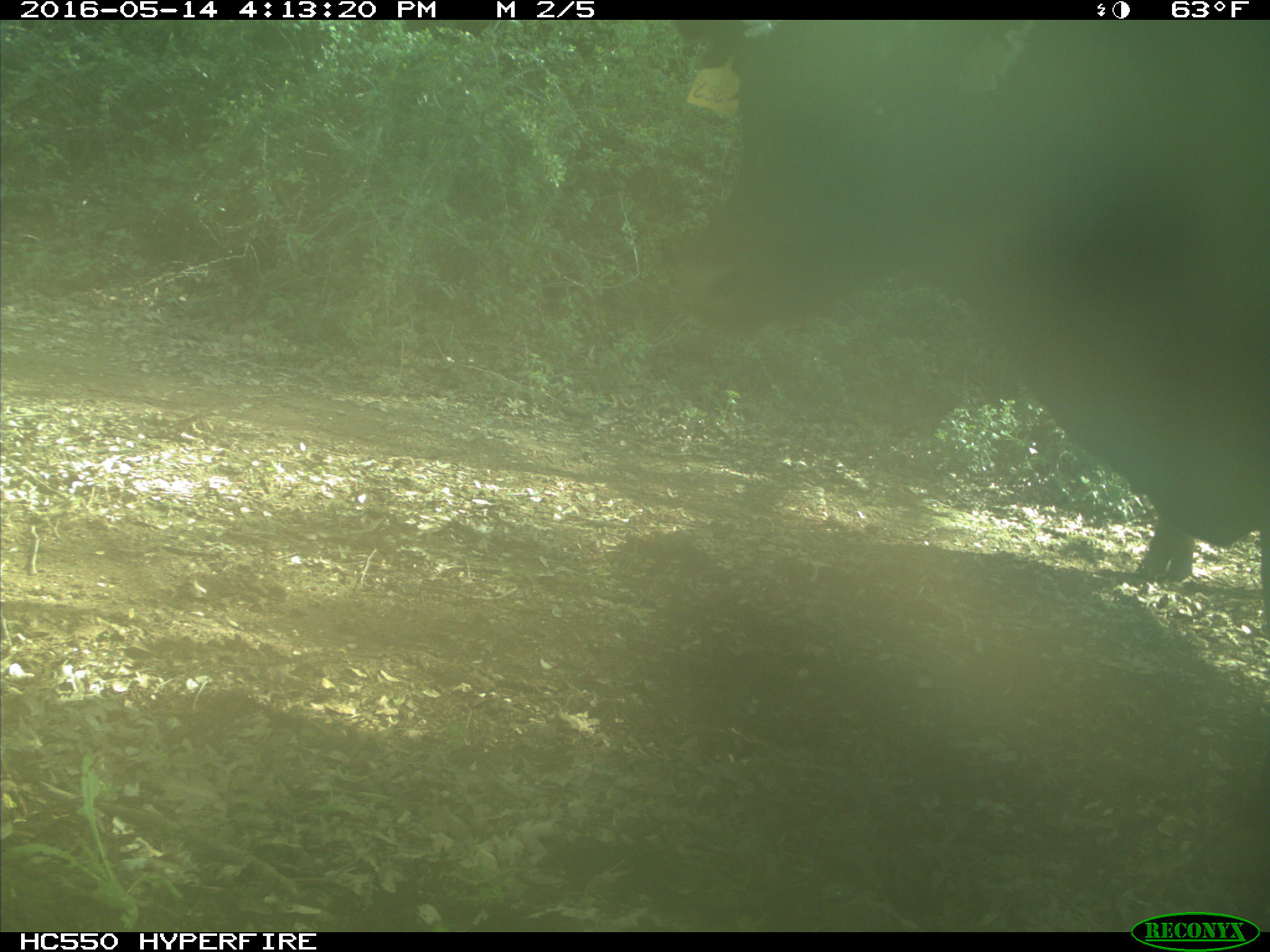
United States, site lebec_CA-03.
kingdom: Animalia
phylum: Chordata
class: Mammalia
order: Artiodactyla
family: Bovidae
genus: Bos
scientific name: Bos taurus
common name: domestic cow